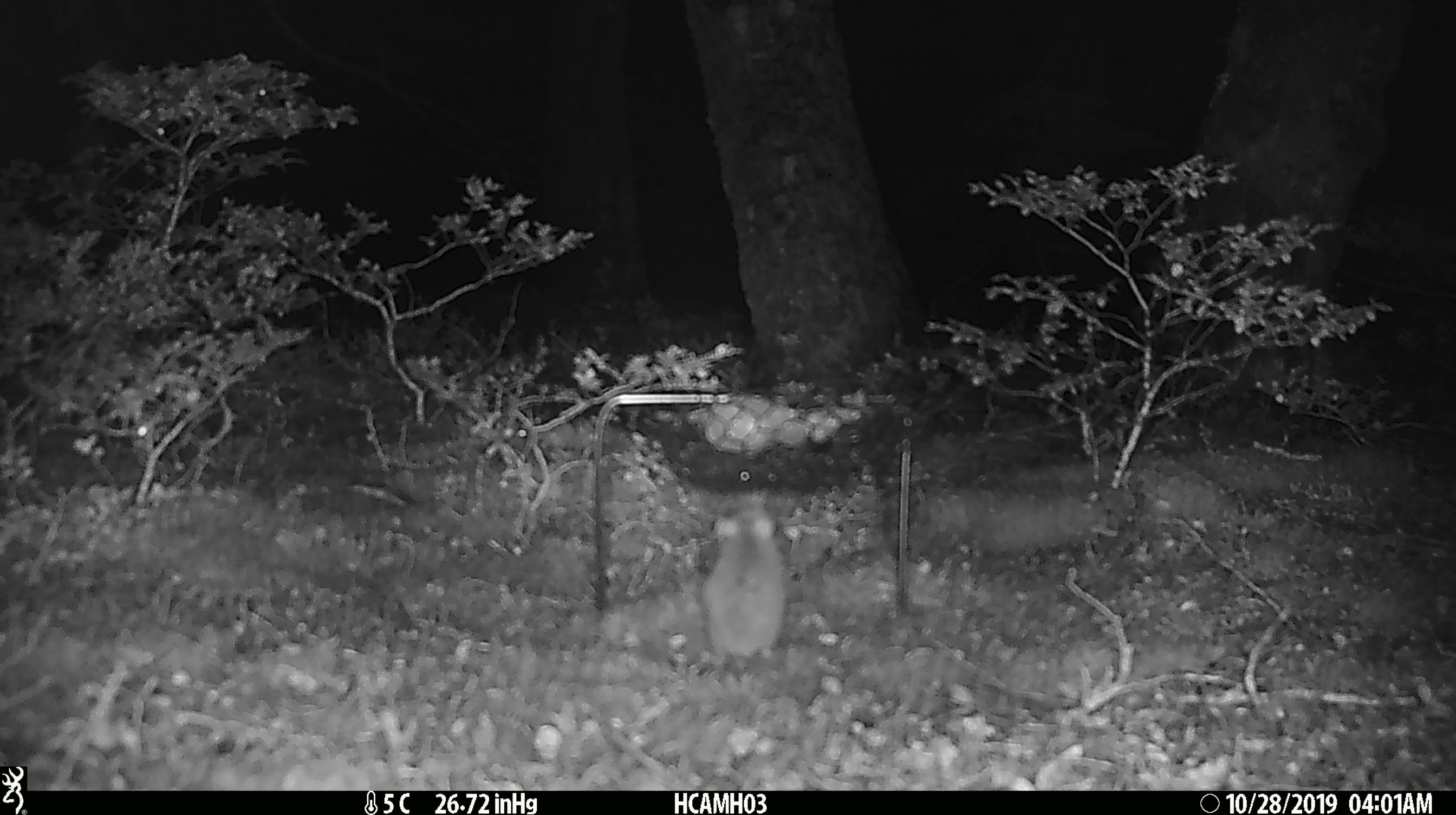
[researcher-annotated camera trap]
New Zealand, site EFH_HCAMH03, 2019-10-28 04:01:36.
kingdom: Animalia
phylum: Chordata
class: Mammalia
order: Rodentia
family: Muridae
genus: Mus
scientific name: Mus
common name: mouse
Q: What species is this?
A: Mouse (Mus).